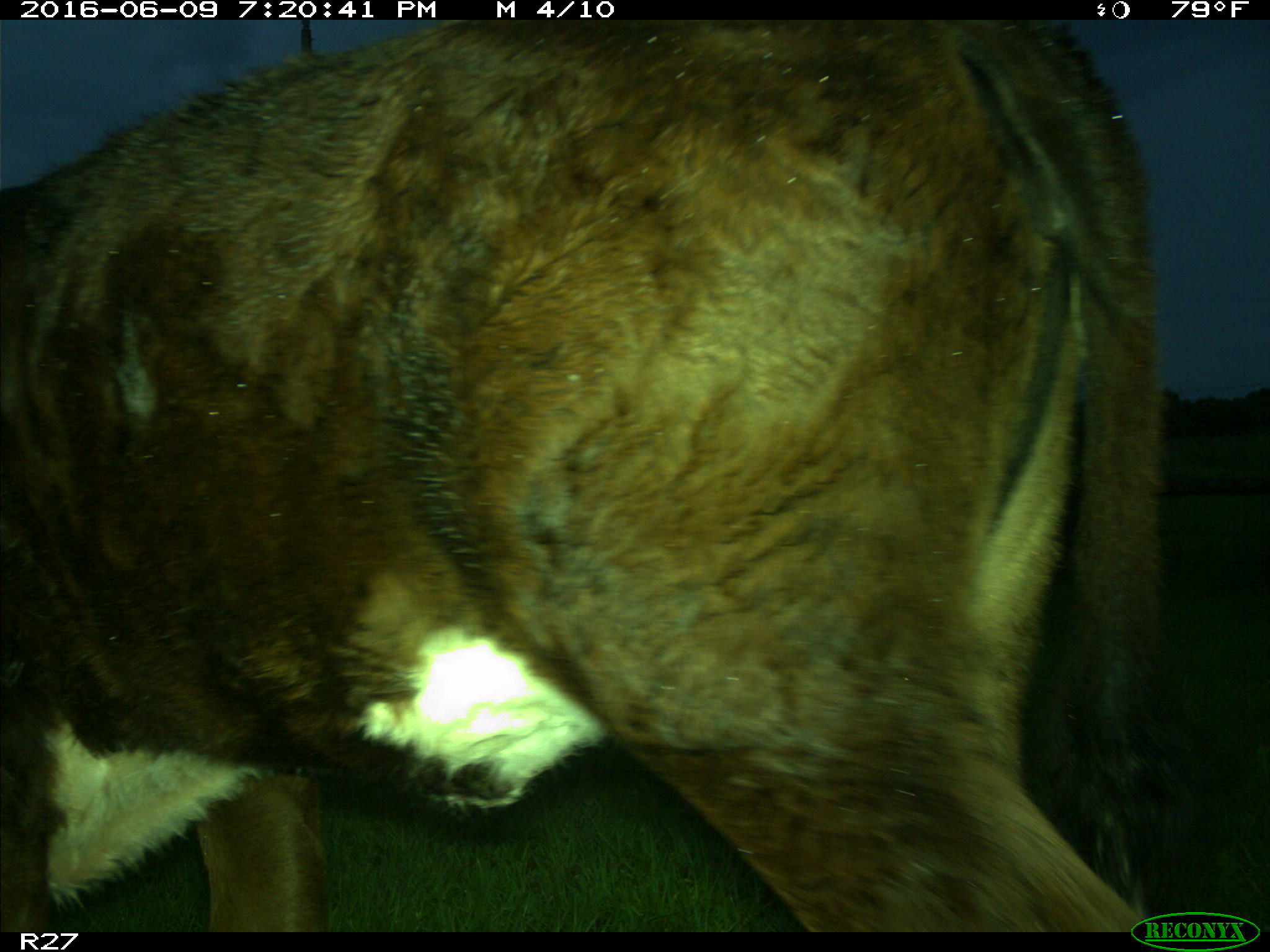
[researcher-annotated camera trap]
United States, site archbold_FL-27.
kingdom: Animalia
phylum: Chordata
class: Mammalia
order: Artiodactyla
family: Bovidae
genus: Bos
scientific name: Bos taurus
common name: domestic cow